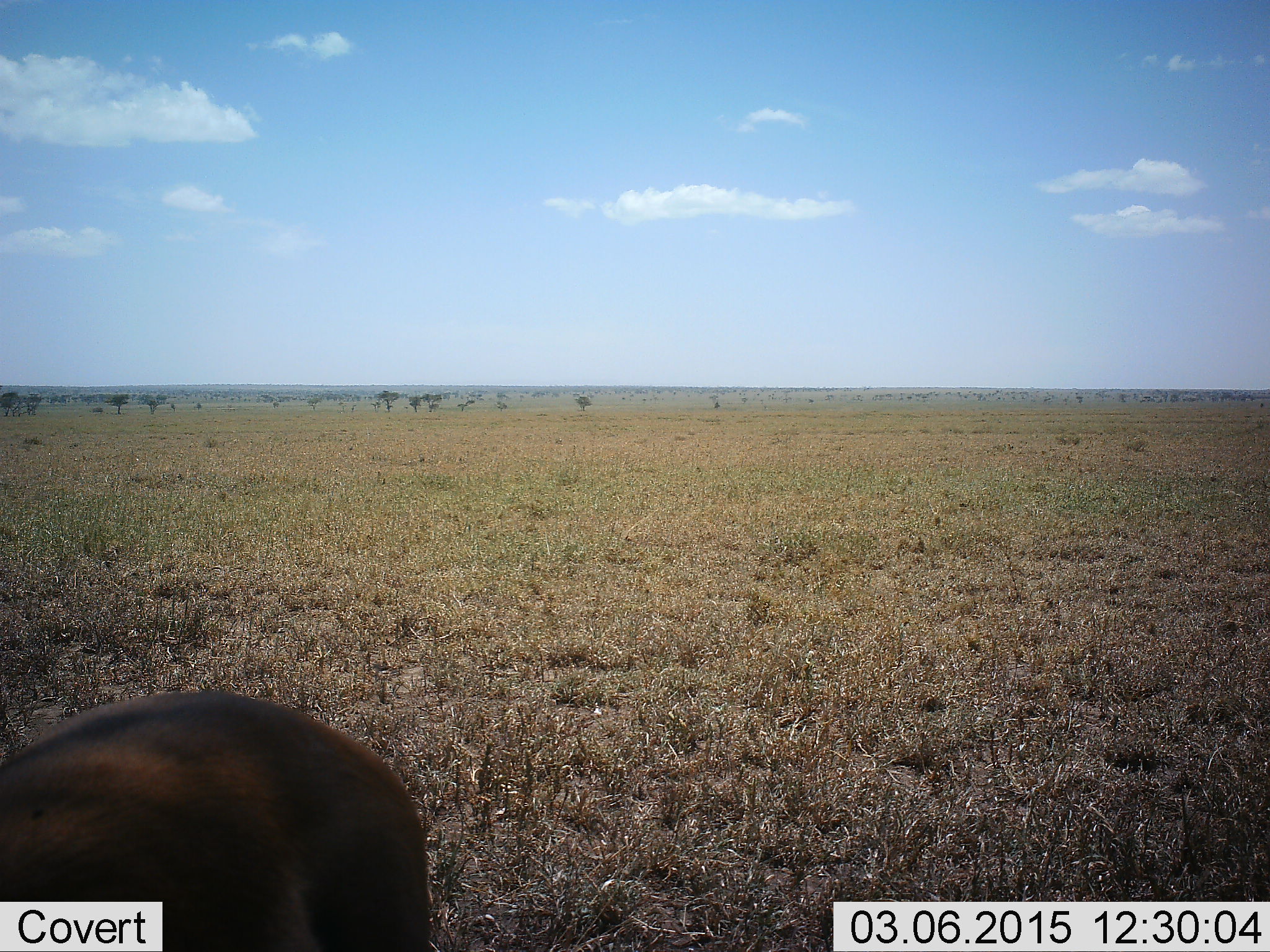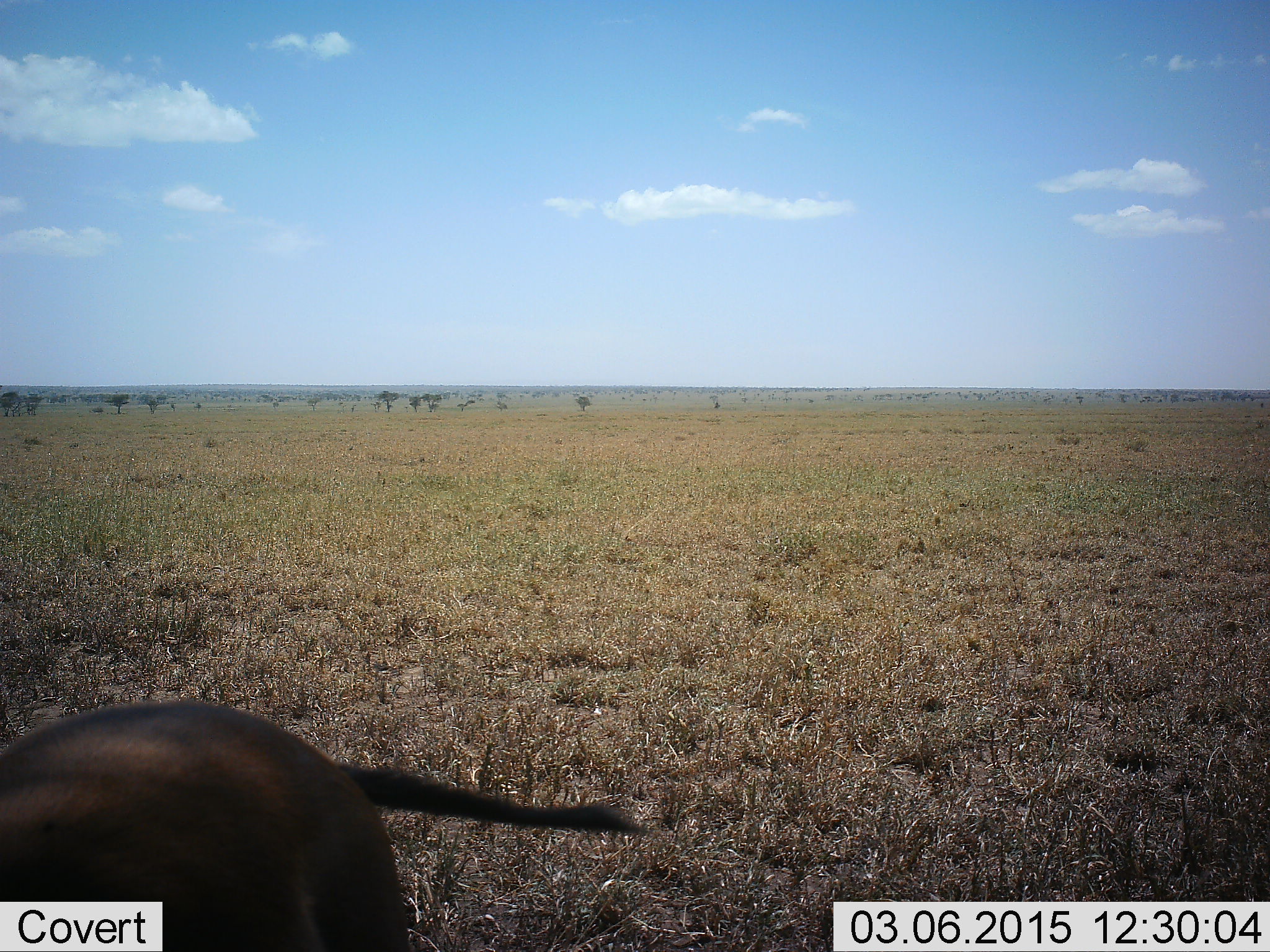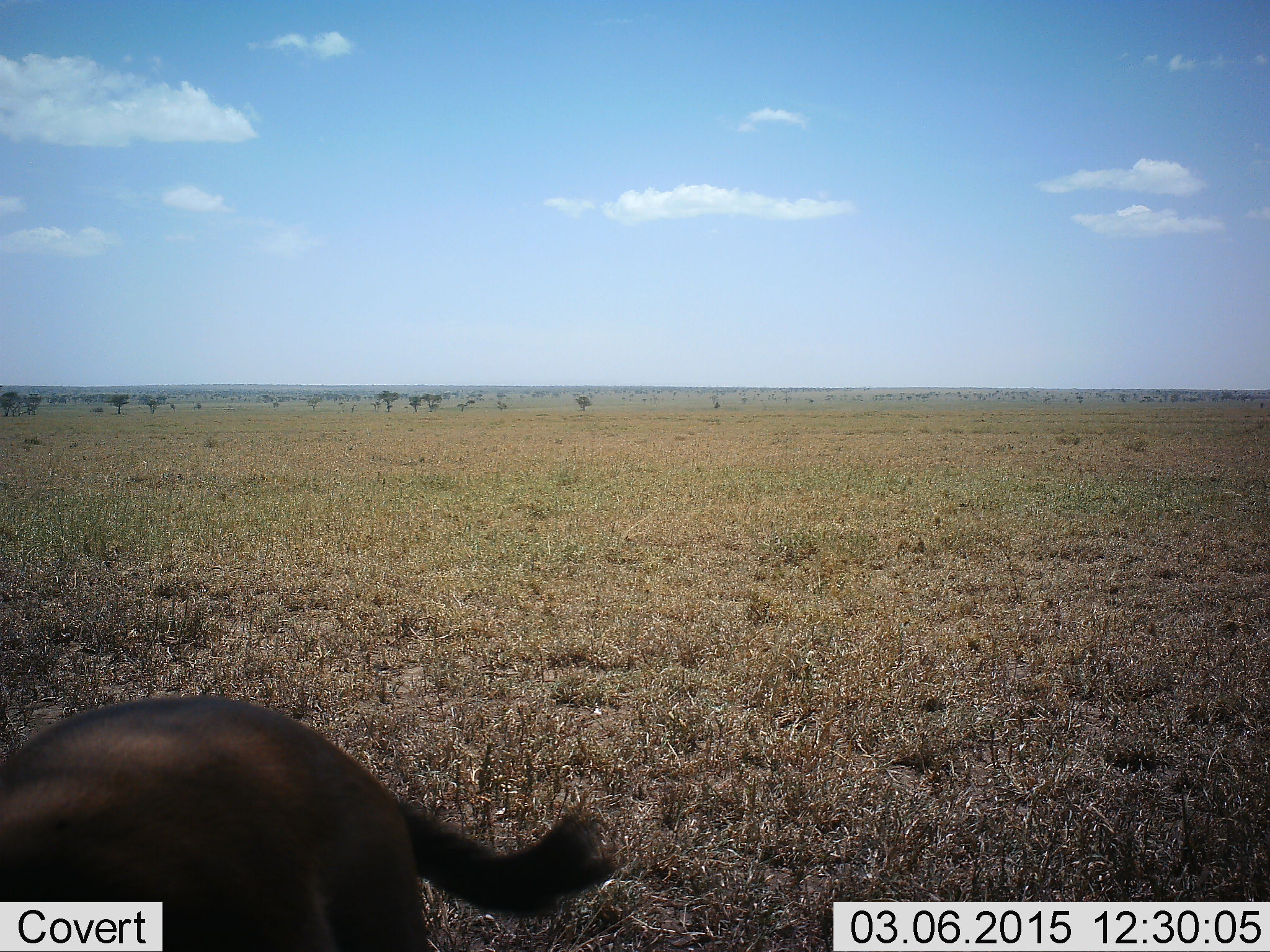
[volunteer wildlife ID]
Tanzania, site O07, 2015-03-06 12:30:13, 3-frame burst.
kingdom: Animalia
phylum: Chordata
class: Mammalia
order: Artiodactyla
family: Suidae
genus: Phacochoerus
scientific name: Phacochoerus africanus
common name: warthog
Warthog (Phacochoerus africanus), count 1. Behavior (volunteer vote fractions): standing 100%, resting 0%, moving 0%, interacting 0%. Young present (vote fraction): 0%. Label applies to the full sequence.